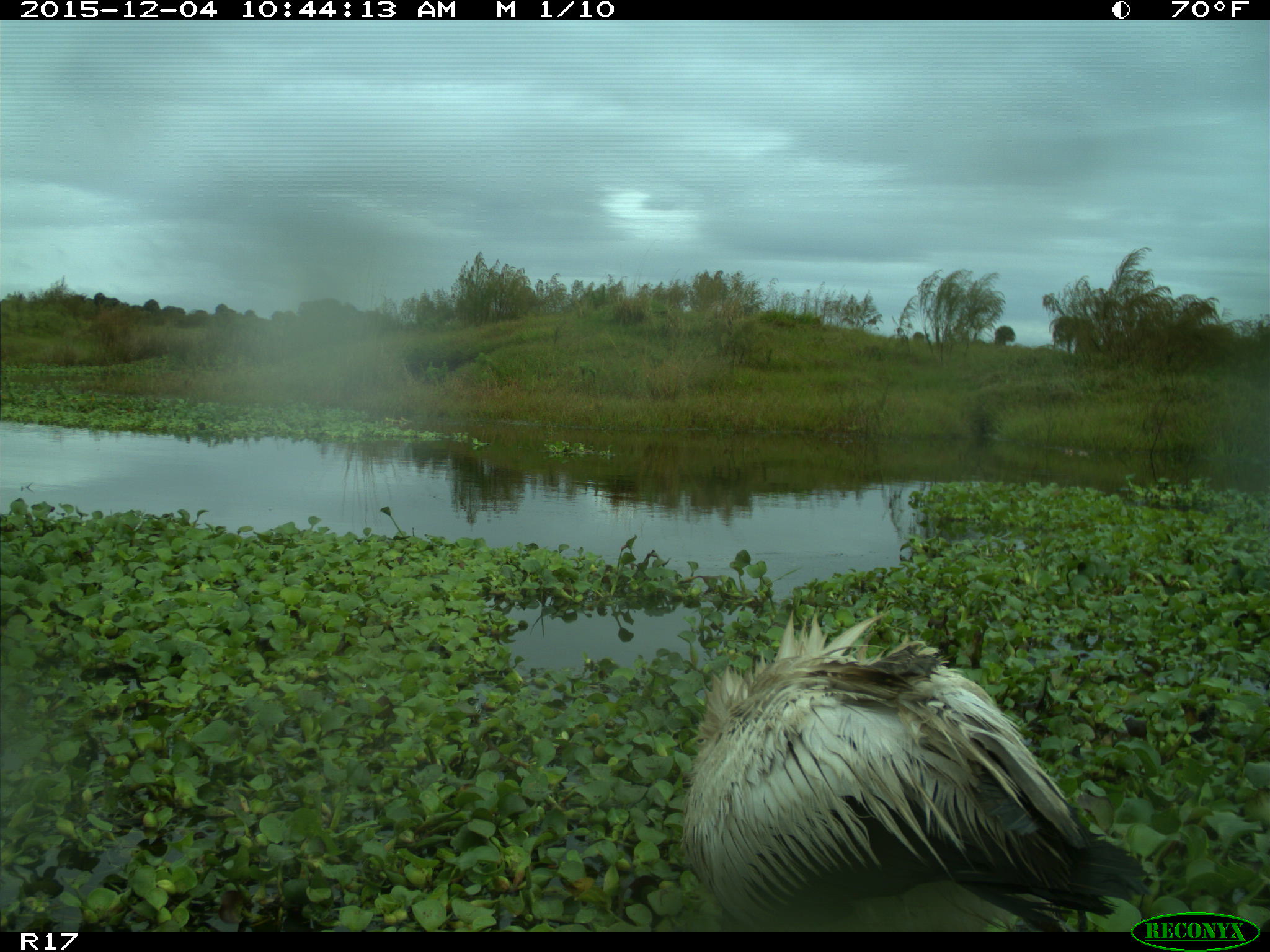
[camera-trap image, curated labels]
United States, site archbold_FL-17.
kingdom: Animalia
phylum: Chordata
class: Aves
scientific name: Aves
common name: birds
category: unidentified bird